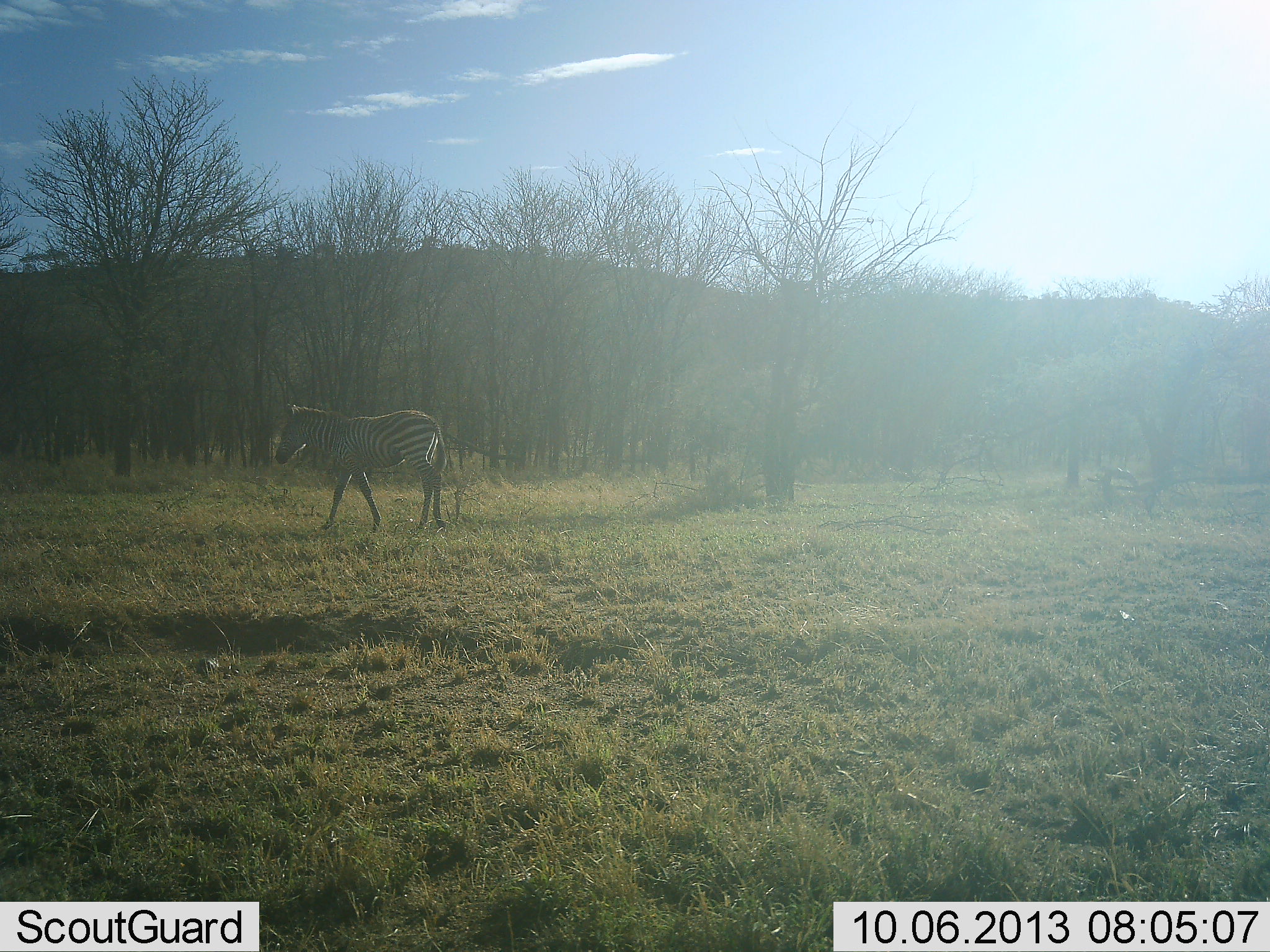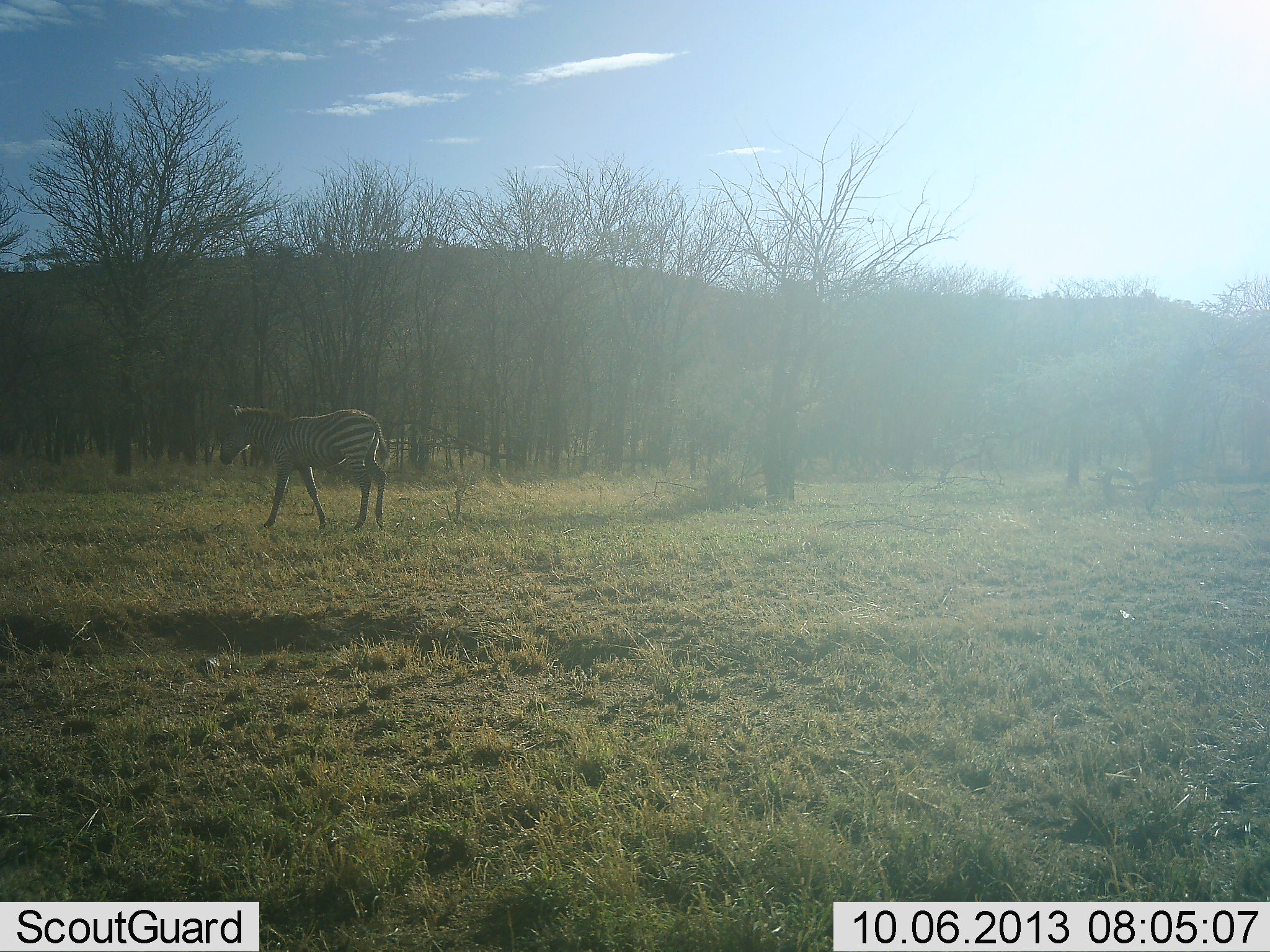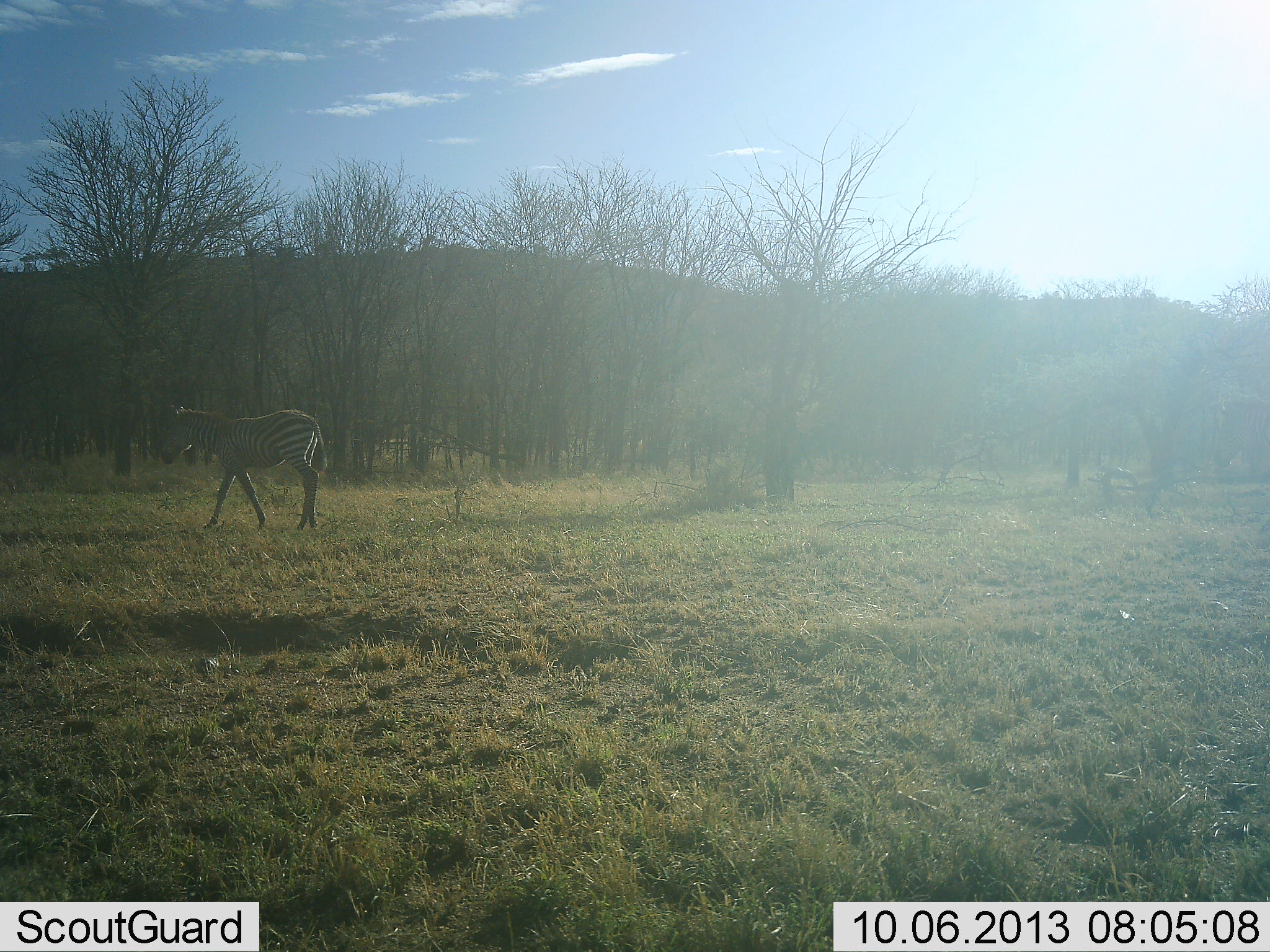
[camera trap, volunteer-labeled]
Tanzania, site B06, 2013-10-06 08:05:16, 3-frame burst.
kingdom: Animalia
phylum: Chordata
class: Mammalia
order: Perissodactyla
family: Equidae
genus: Equus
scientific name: Equus quagga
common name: plains zebra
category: zebra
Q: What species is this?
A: Zebra (plains zebra) (Equus quagga).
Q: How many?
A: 1.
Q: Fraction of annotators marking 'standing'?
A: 4%.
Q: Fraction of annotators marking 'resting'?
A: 0%.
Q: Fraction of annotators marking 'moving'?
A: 91%.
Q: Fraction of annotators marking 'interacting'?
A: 4%.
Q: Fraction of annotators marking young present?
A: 0%.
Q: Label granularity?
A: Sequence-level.